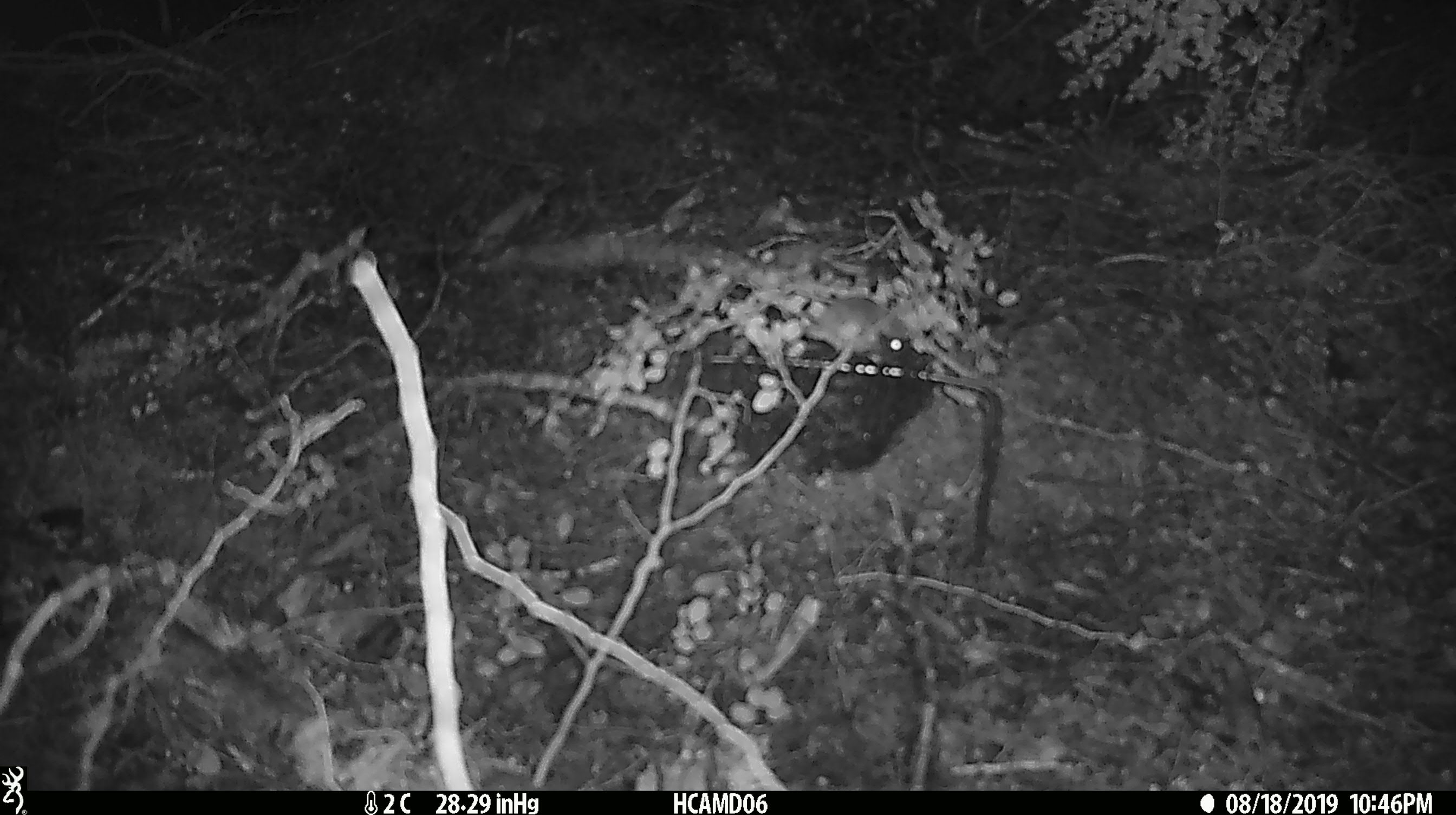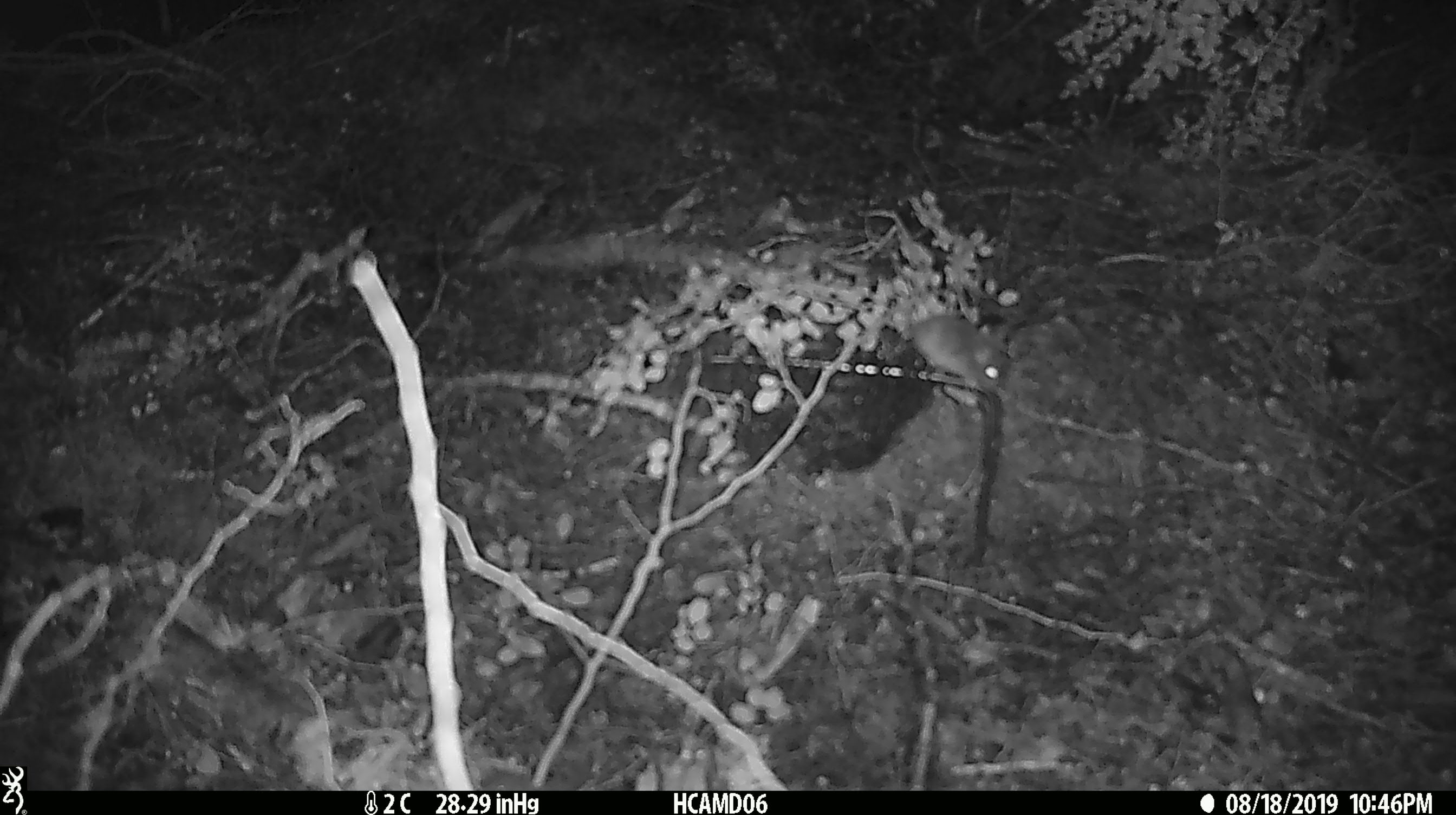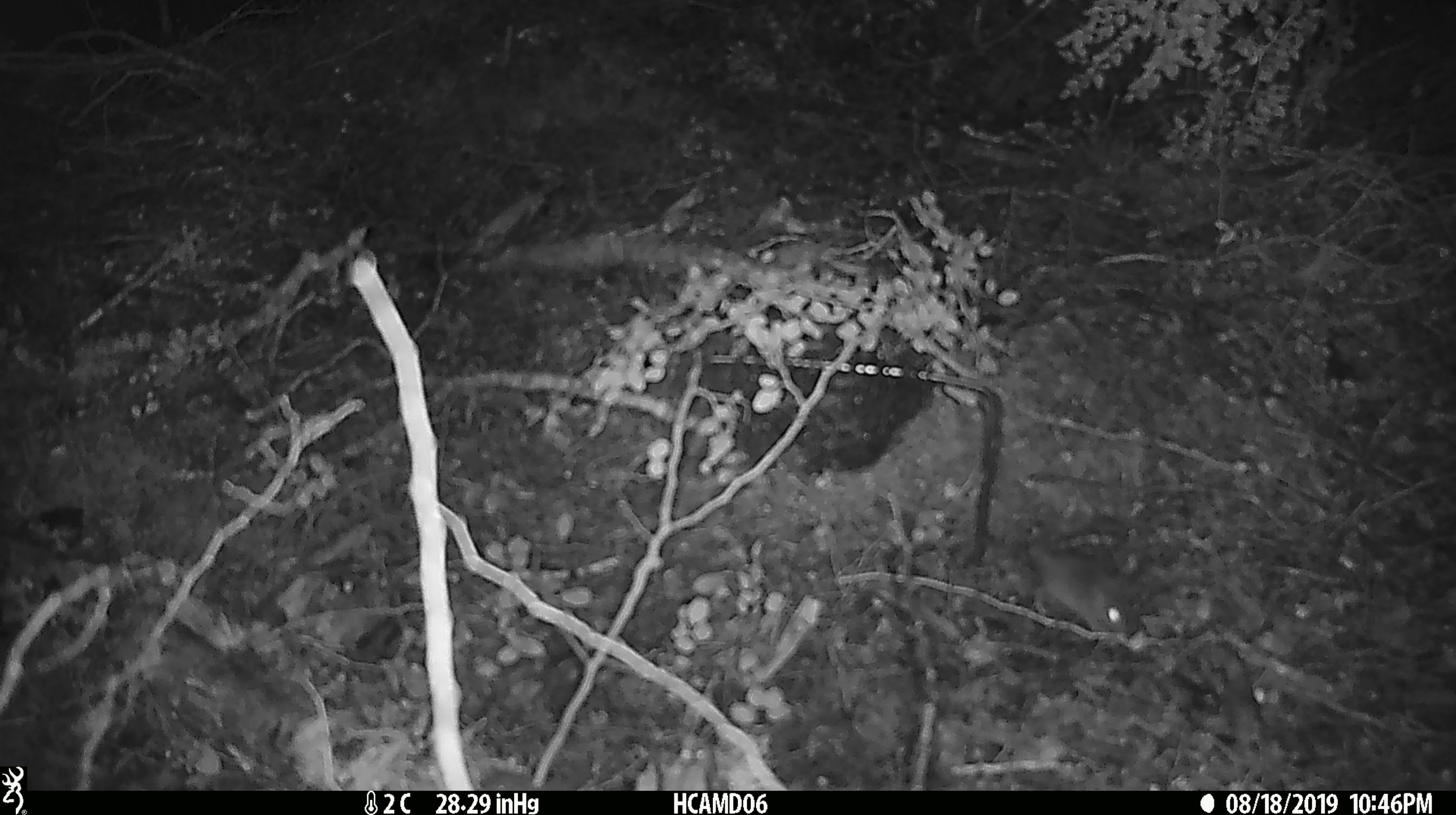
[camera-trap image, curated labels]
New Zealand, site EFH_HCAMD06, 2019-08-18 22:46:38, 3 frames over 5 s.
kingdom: Animalia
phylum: Chordata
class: Mammalia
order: Rodentia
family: Muridae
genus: Mus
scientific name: Mus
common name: mouse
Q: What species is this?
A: Mouse (Mus).